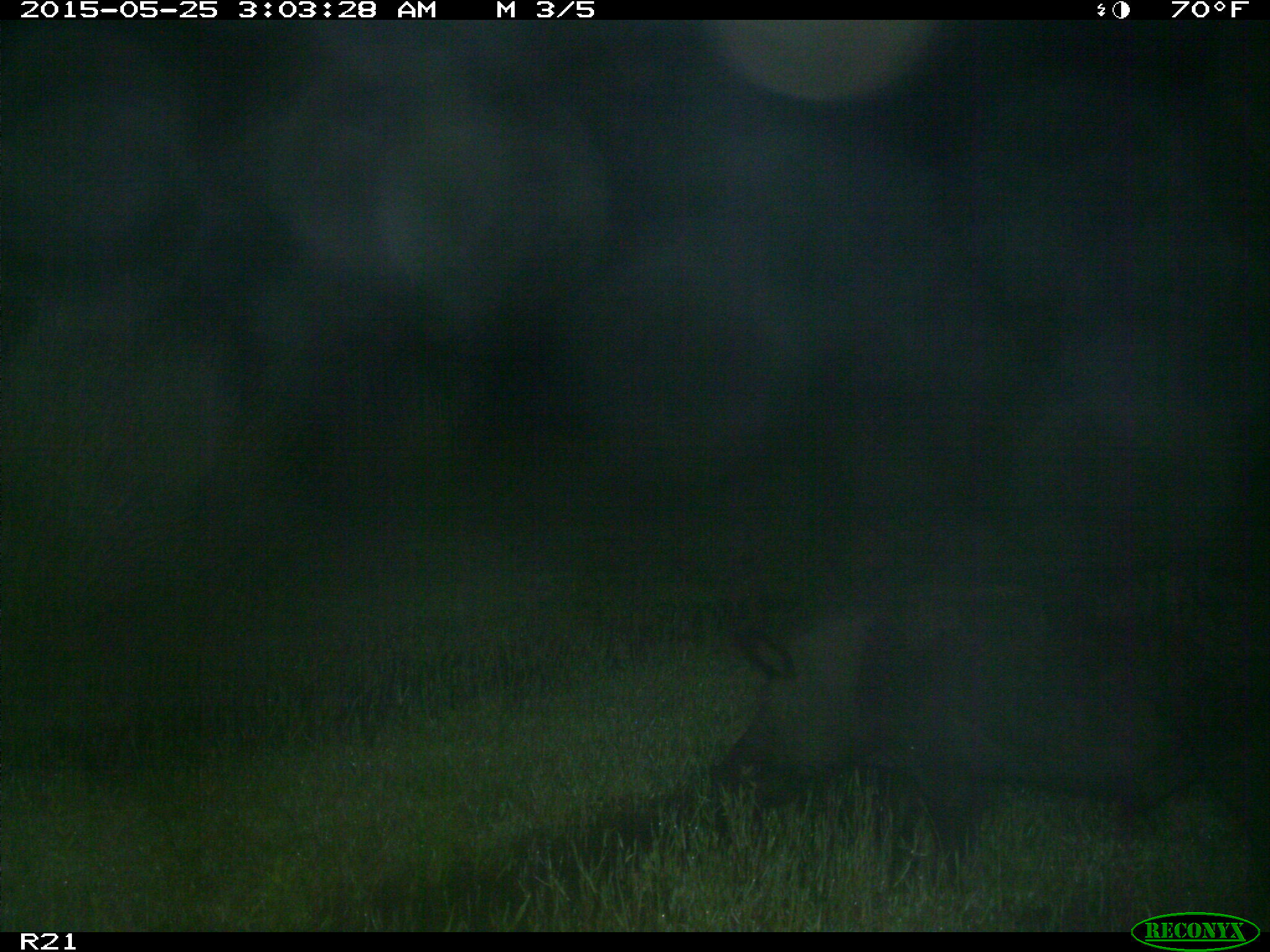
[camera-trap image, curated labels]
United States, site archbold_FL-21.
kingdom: Animalia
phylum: Chordata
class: Mammalia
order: Artiodactyla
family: Suidae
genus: Sus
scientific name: Sus scrofa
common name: wild boar